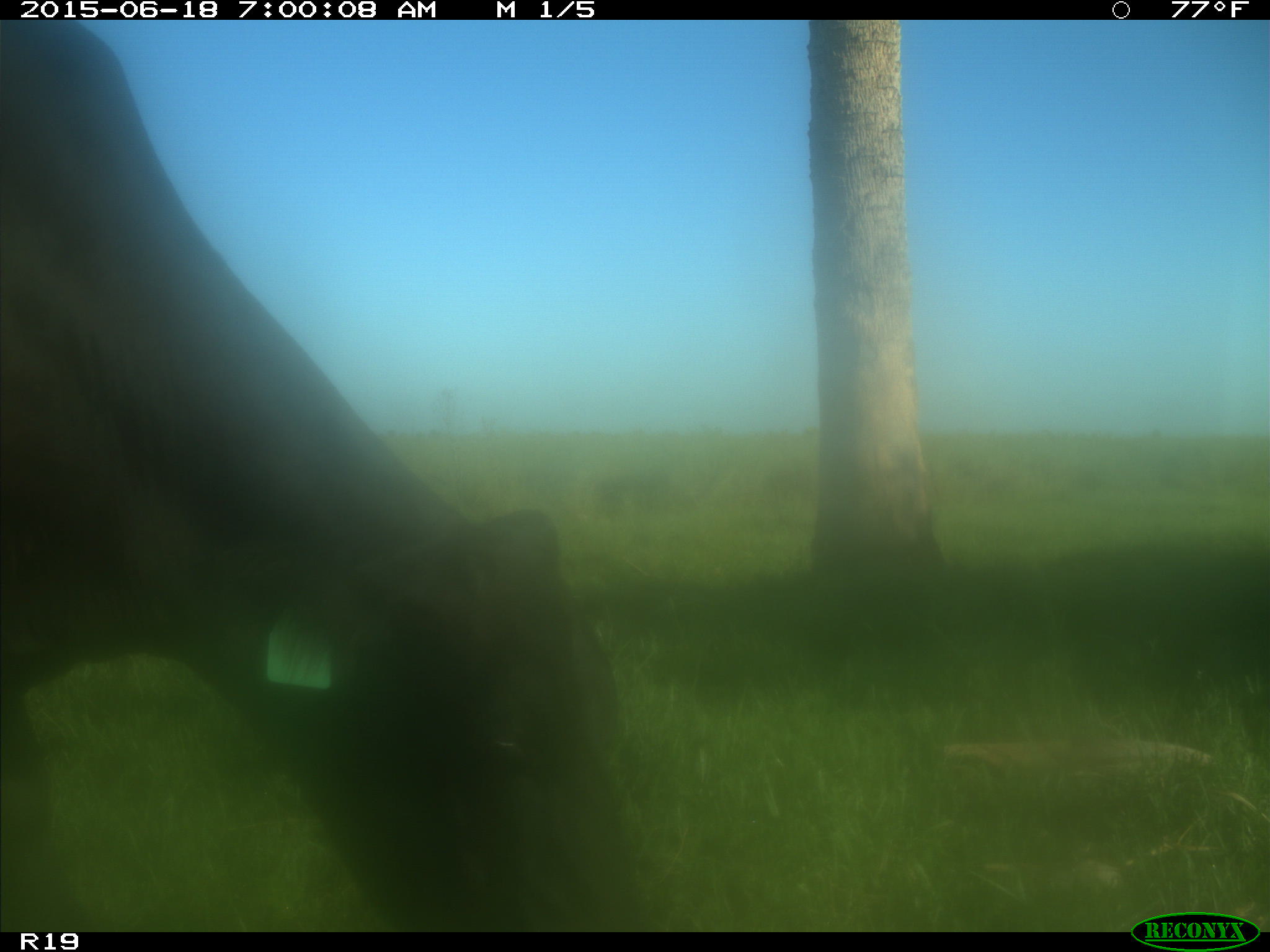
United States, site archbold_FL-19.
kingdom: Animalia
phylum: Chordata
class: Mammalia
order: Artiodactyla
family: Bovidae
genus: Bos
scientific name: Bos taurus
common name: domestic cow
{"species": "Bos taurus (domestic cow)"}